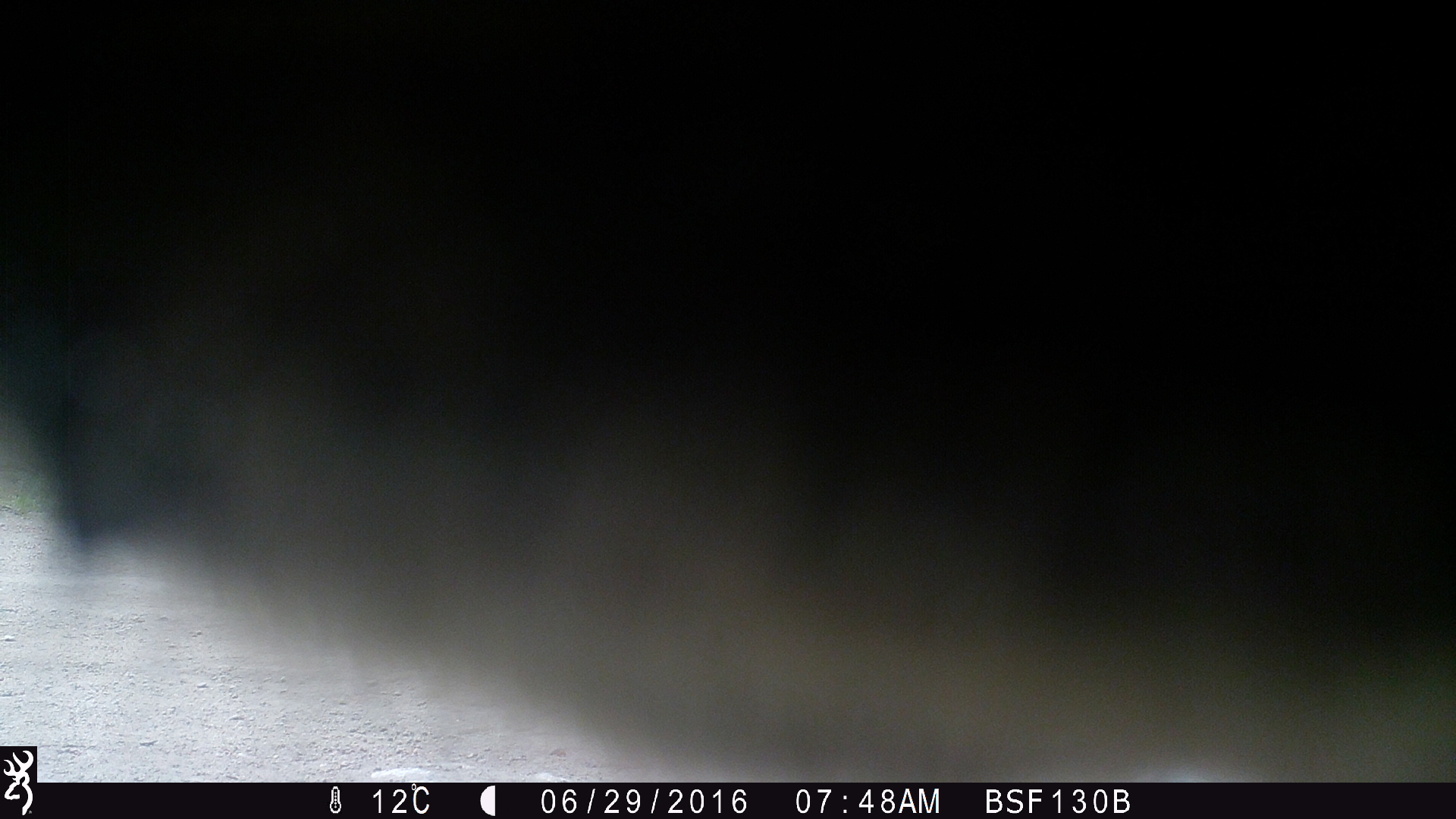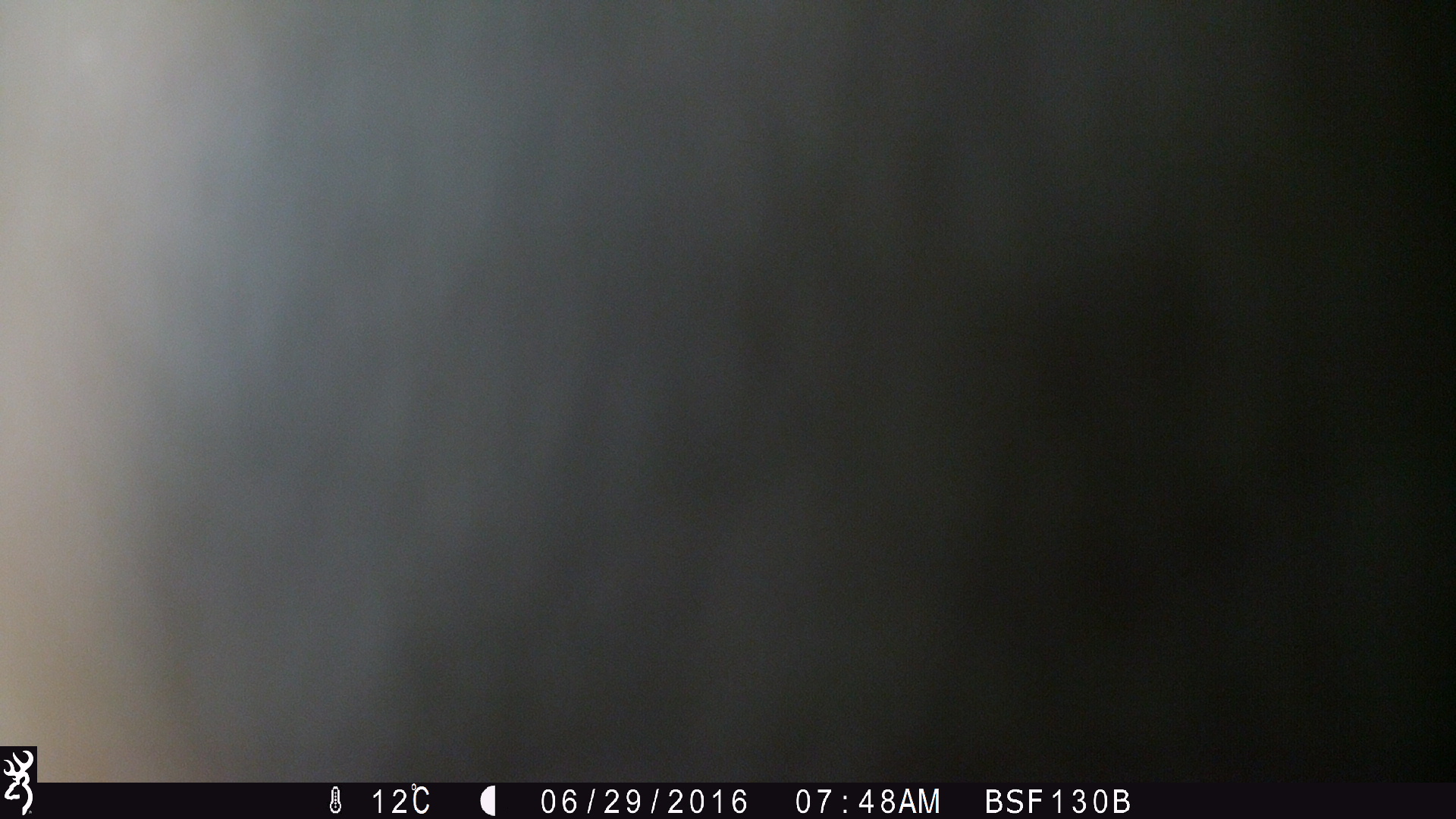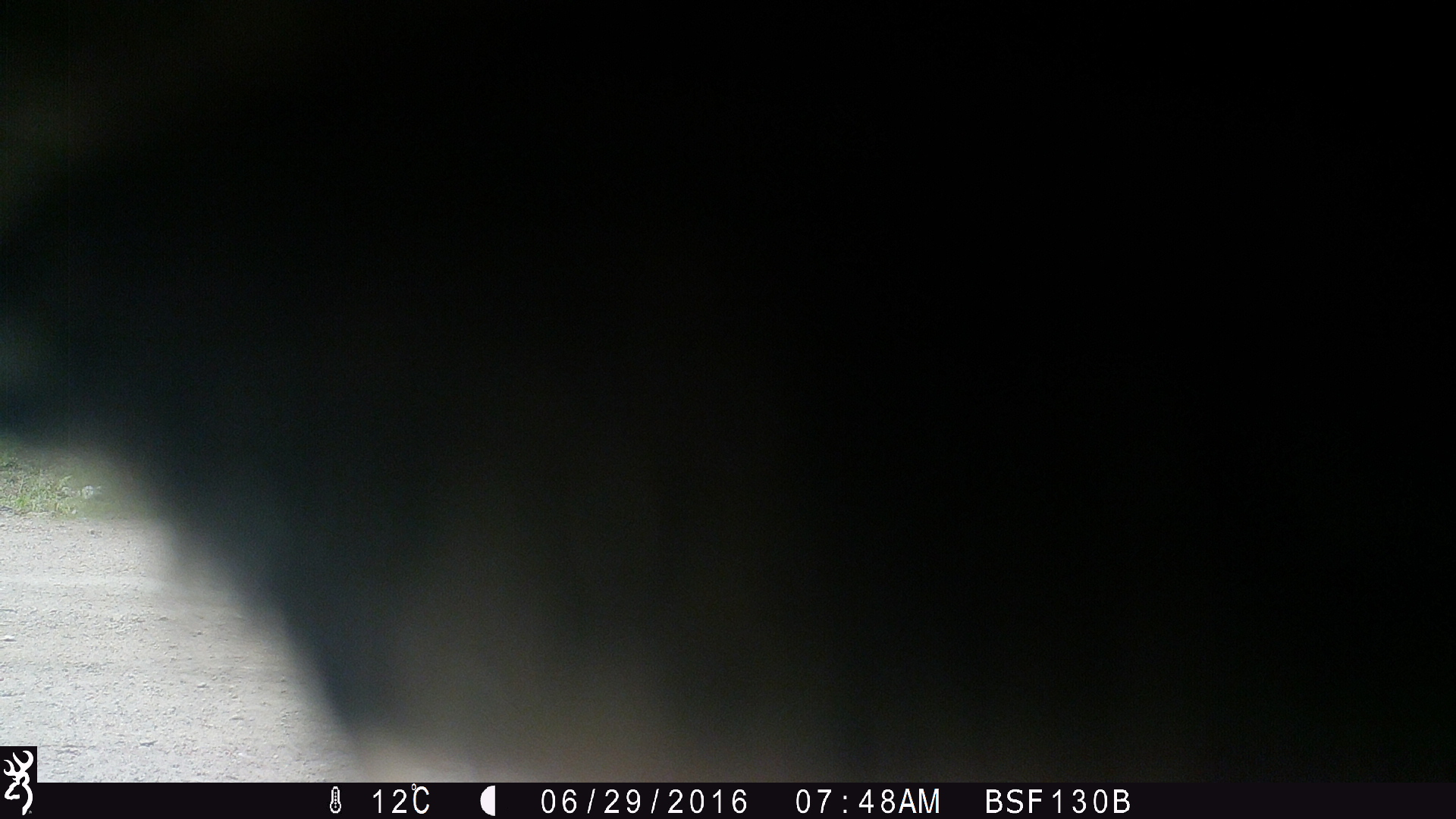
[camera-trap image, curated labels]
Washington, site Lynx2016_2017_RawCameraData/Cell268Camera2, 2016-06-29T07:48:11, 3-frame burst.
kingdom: Animalia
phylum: Chordata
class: Mammalia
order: Artiodactyla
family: Bovidae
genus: Bos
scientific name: Bos taurus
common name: domestic cattle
Domestic cattle (Bos taurus). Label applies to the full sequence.